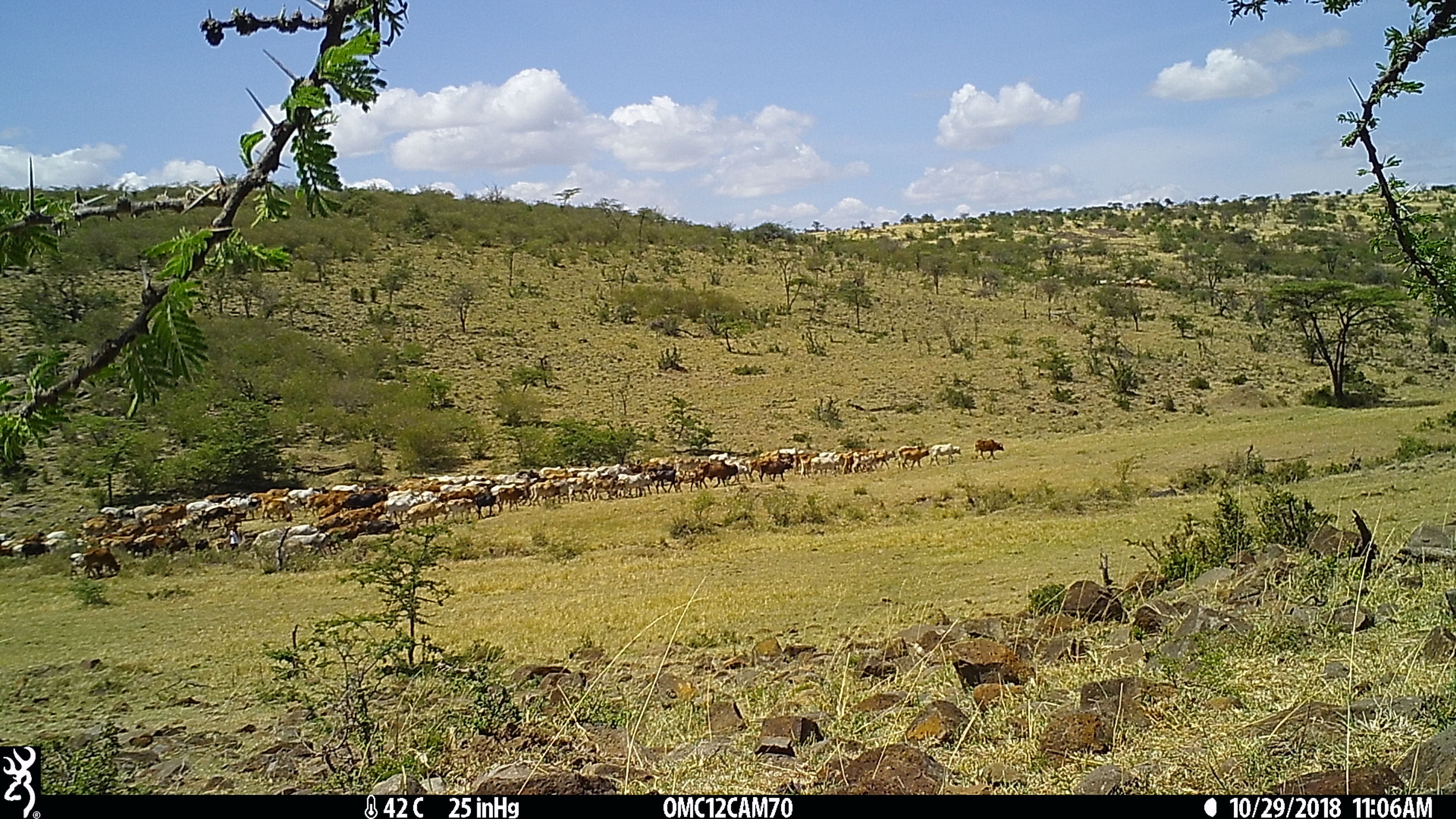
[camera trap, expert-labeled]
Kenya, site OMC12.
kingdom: Animalia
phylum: Chordata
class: Mammalia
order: Artiodactyla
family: Bovidae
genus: Bos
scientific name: Bos taurus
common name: cattle